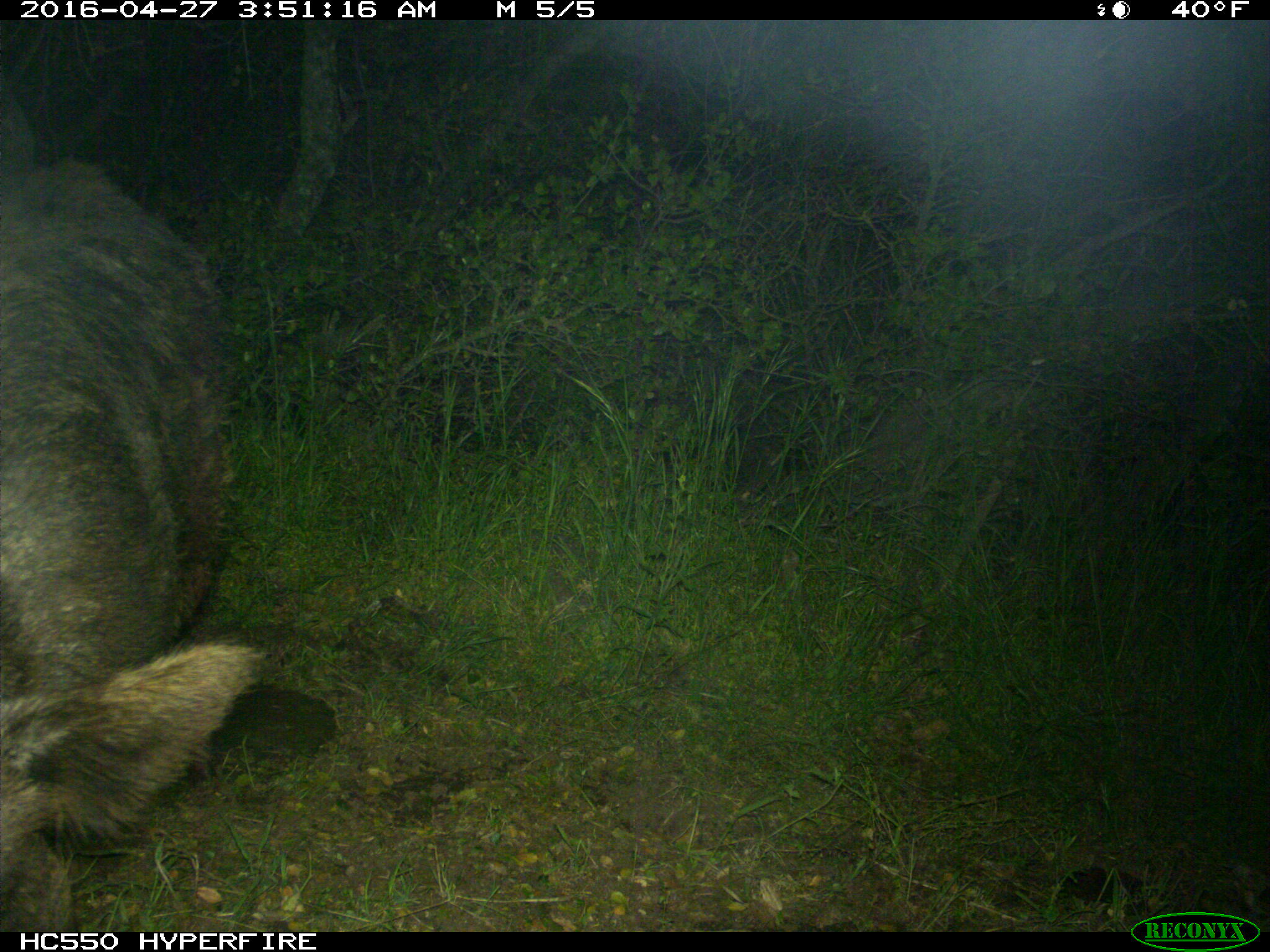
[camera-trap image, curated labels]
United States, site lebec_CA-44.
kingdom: Animalia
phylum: Chordata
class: Mammalia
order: Artiodactyla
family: Suidae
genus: Sus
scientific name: Sus scrofa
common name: wild boar